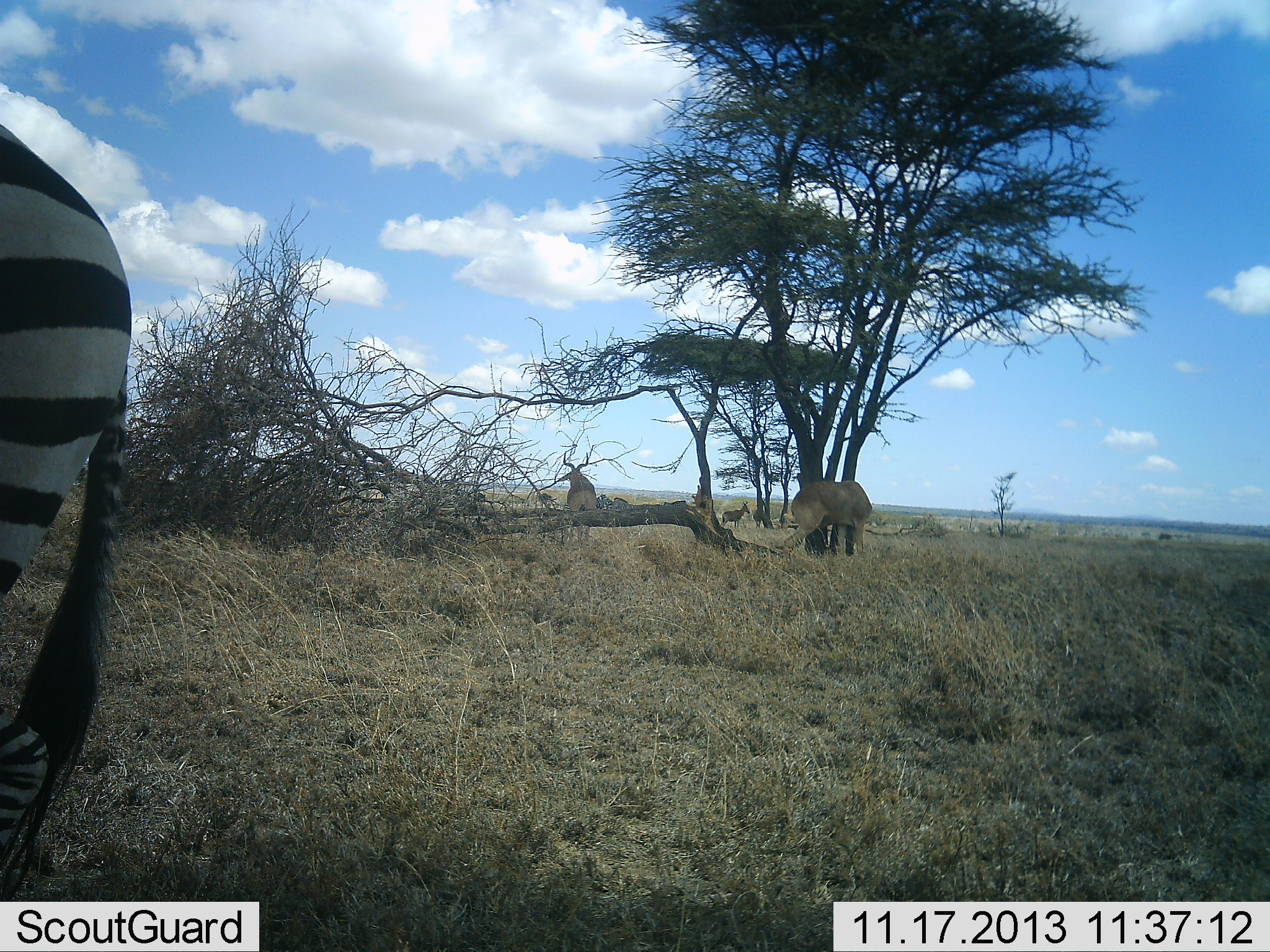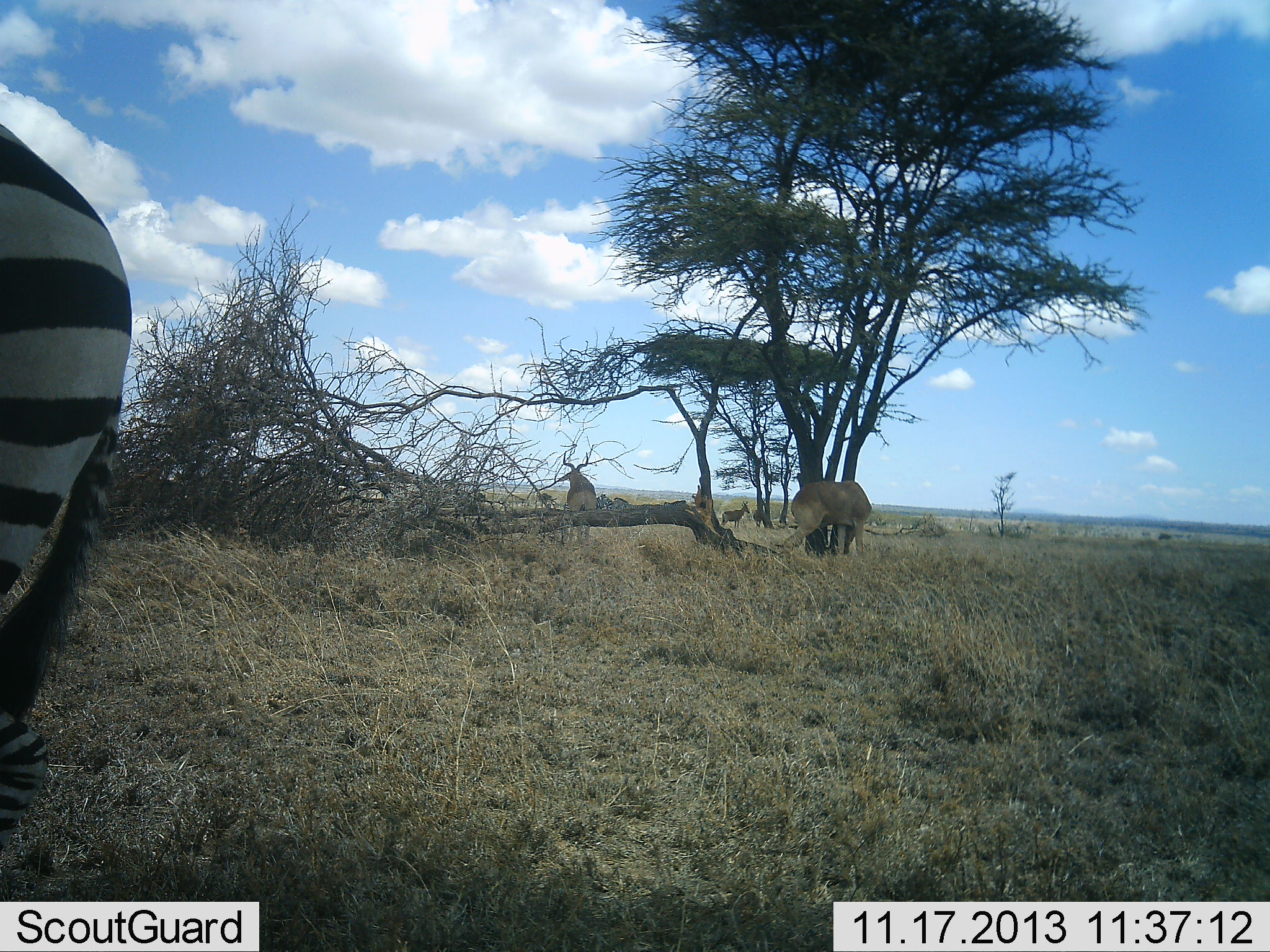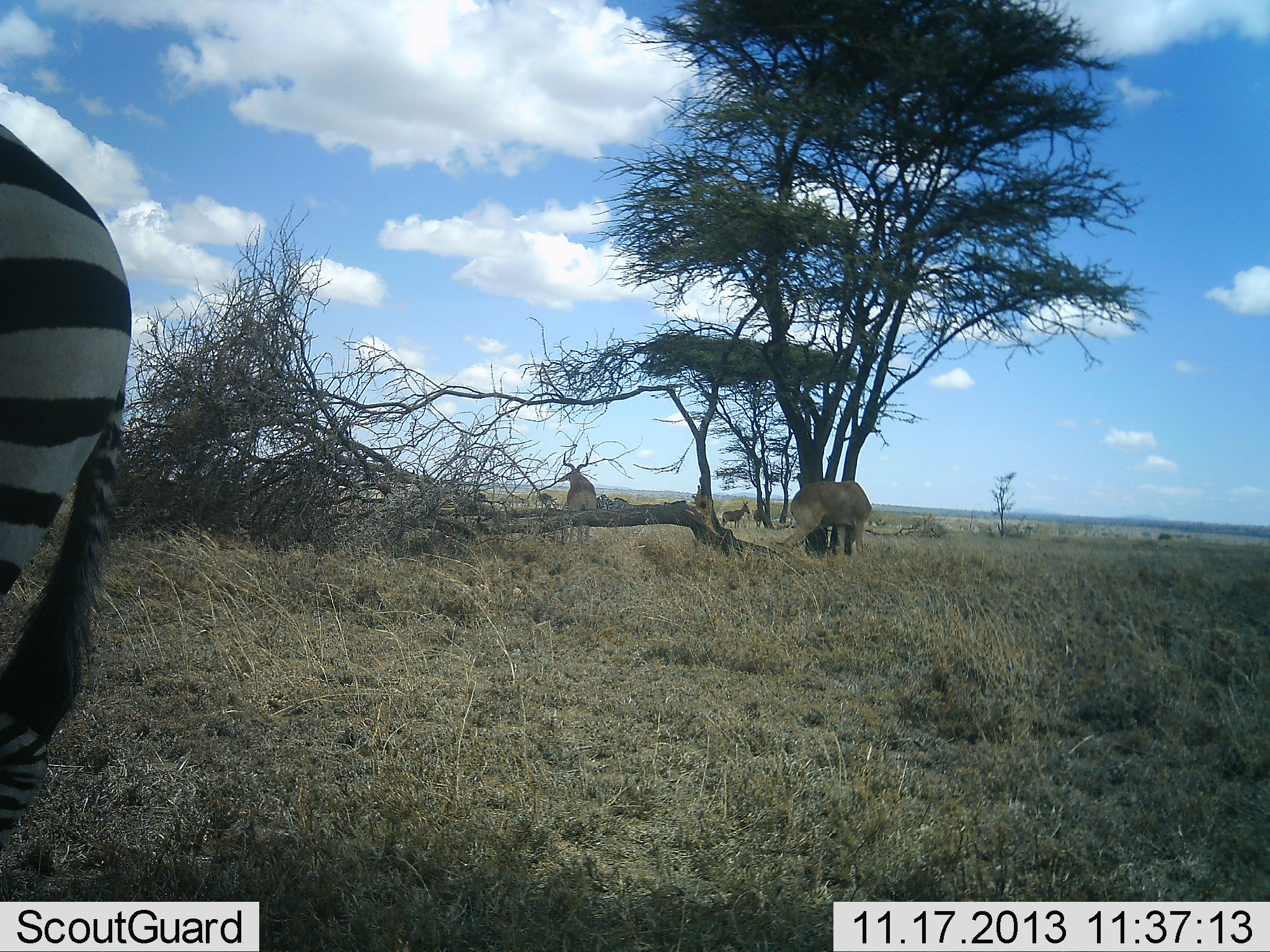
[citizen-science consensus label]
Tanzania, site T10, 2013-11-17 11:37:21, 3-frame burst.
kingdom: Animalia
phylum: Chordata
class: Mammalia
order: Artiodactyla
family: Bovidae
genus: Alcelaphus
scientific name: Alcelaphus buselaphus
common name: hartebeest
Hartebeest (Alcelaphus buselaphus), count 3. Behavior (volunteer vote fractions): standing 100%, resting 6%, moving 0%, interacting 0%. Young present (vote fraction): 0%. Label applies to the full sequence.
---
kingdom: Animalia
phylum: Chordata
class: Mammalia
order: Perissodactyla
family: Equidae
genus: Equus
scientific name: Equus quagga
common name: plains zebra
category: zebra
Zebra (plains zebra) (Equus quagga), count 1. Behavior (volunteer vote fractions): standing 94%, resting 0%, moving 0%, interacting 0%. Young present (vote fraction): 0%. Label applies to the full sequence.